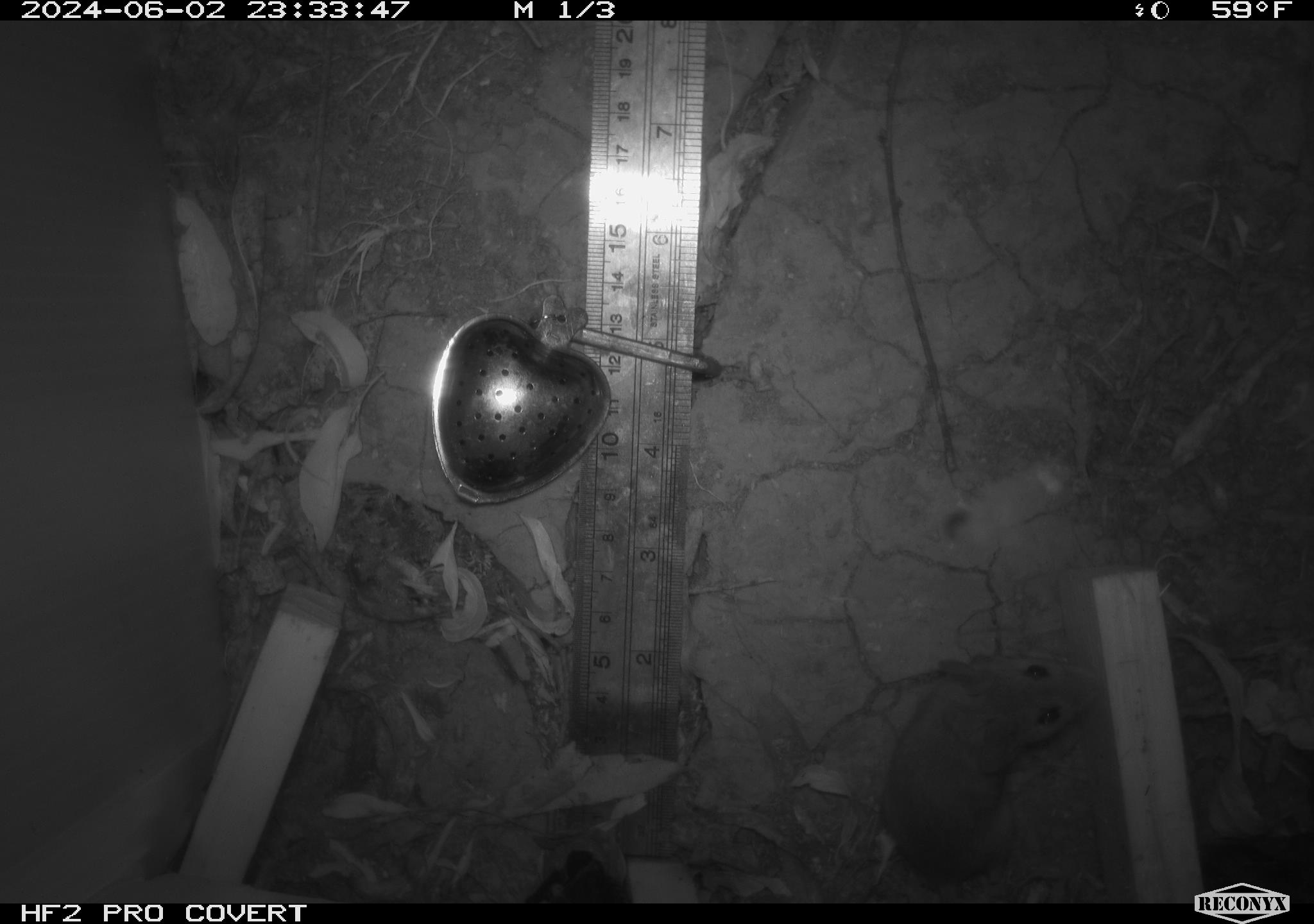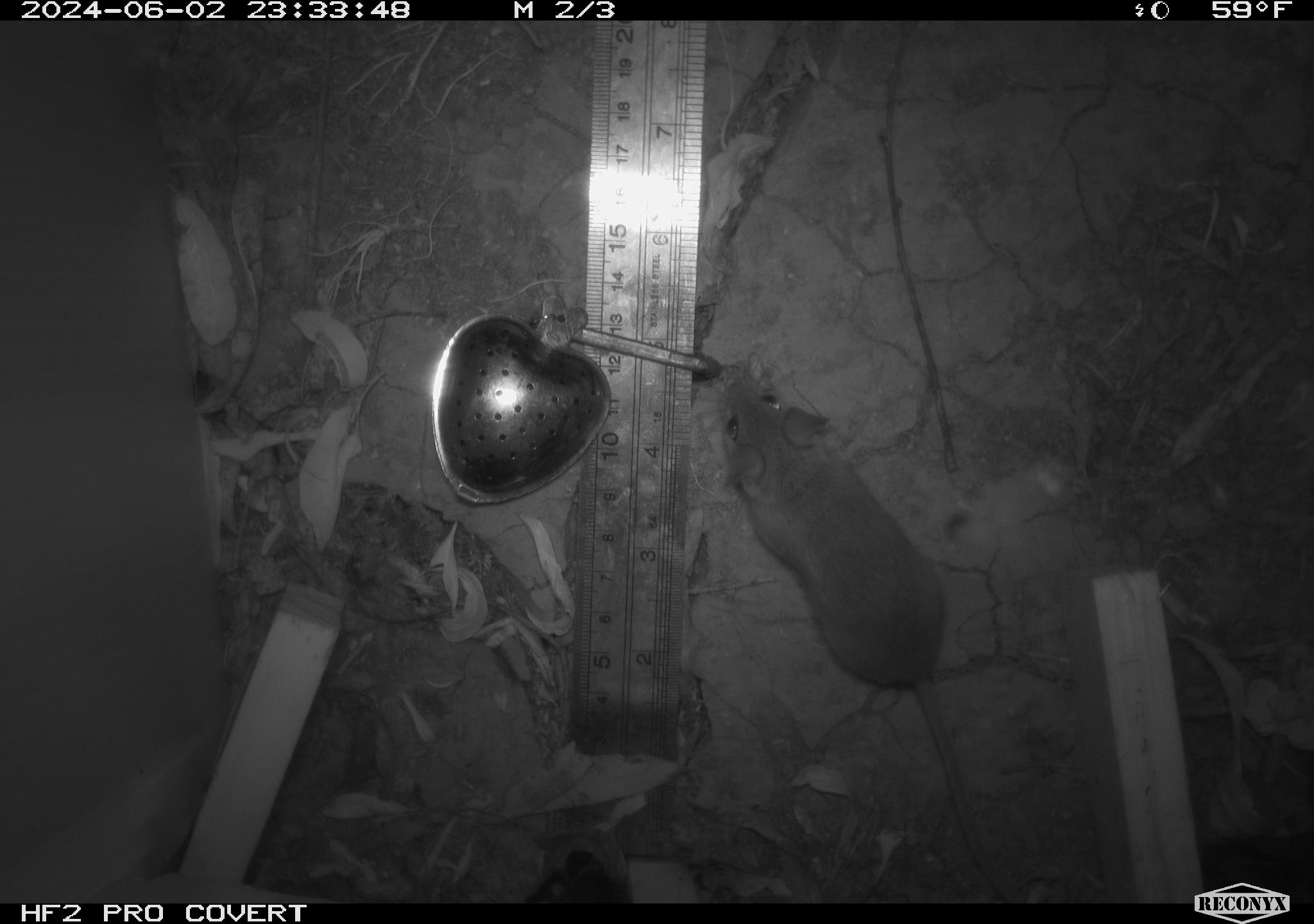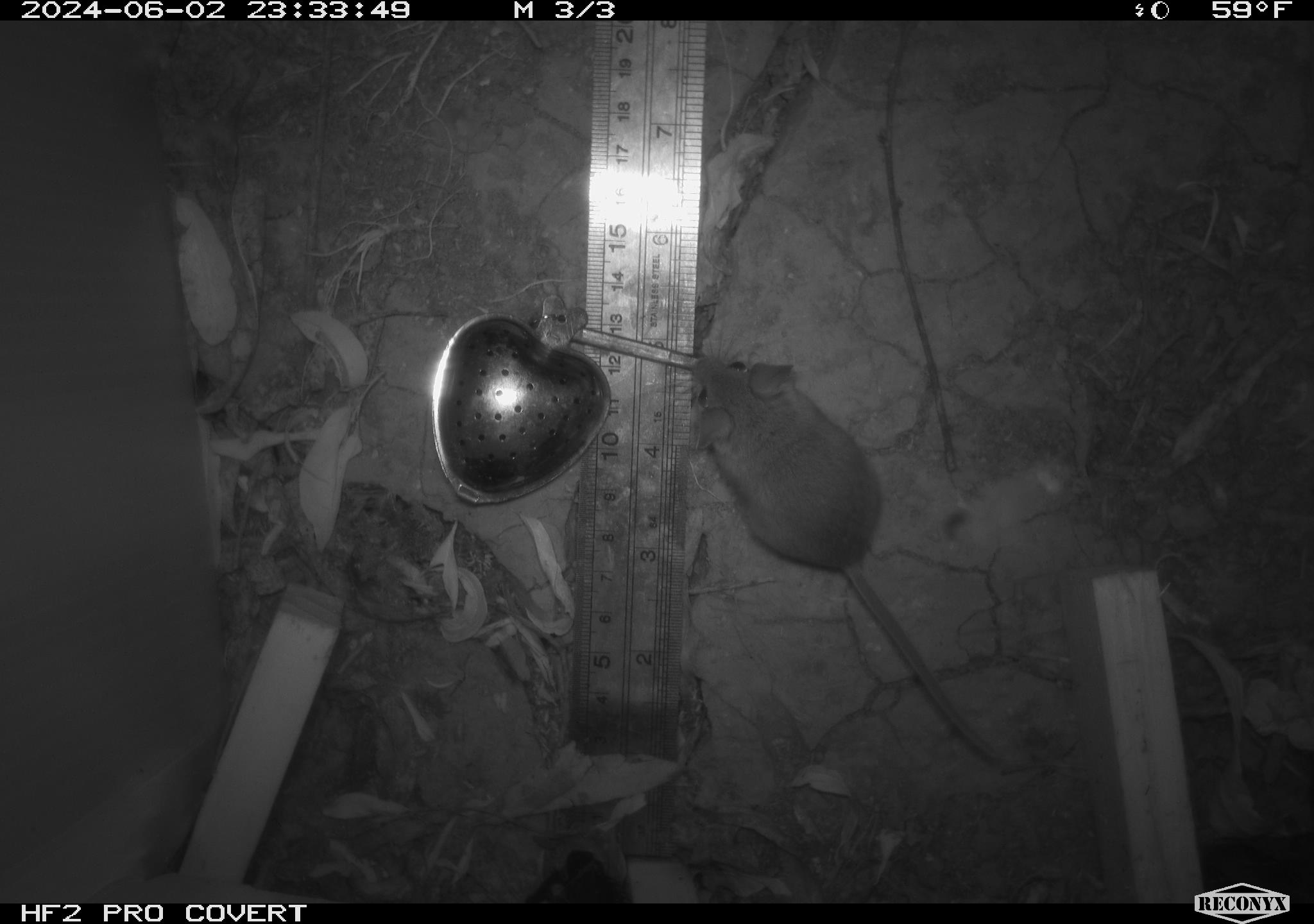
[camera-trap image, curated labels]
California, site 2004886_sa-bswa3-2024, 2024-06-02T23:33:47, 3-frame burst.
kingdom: Animalia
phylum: Chordata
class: Mammalia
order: Rodentia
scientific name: Rodentia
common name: mouse species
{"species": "mouse species (Rodentia)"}